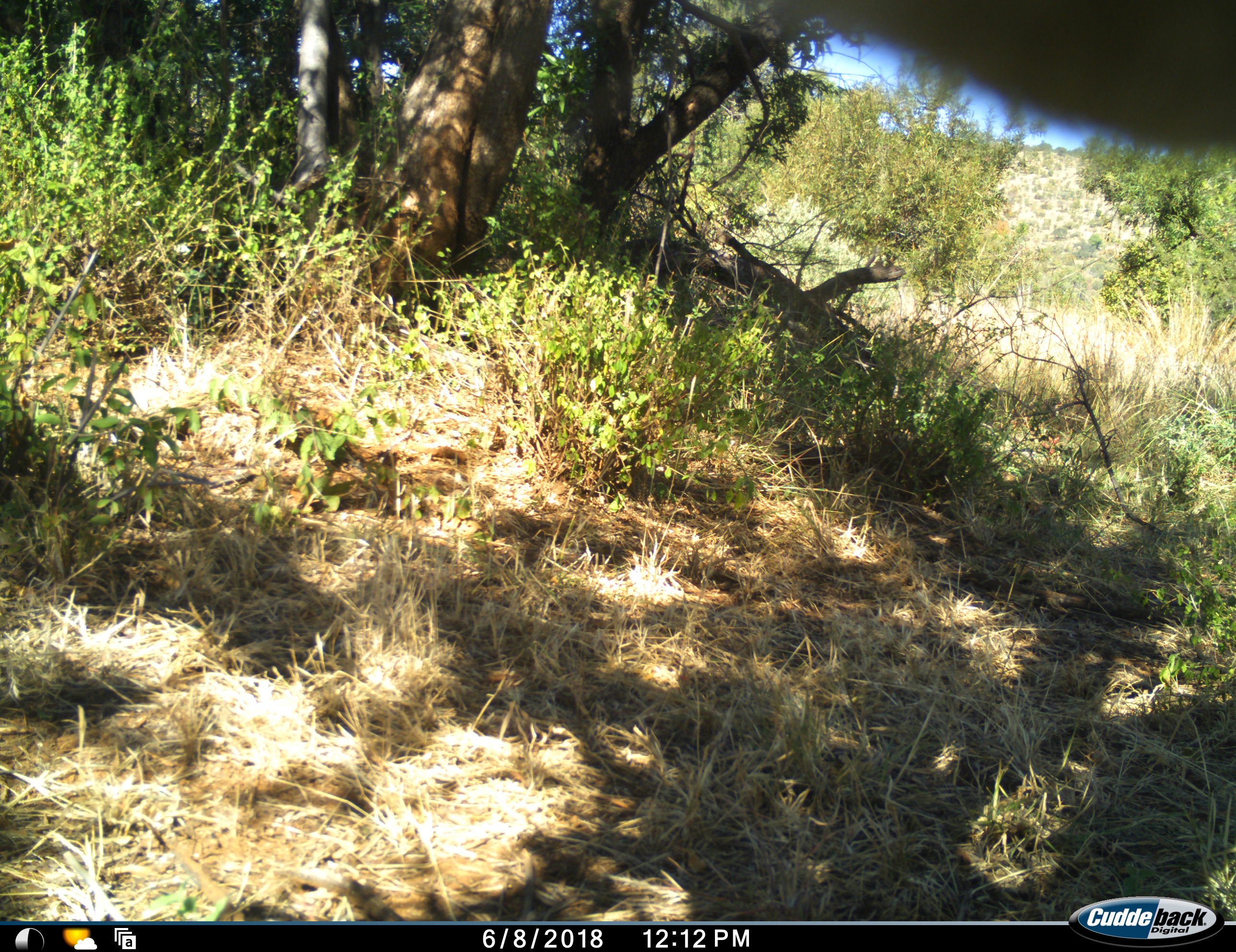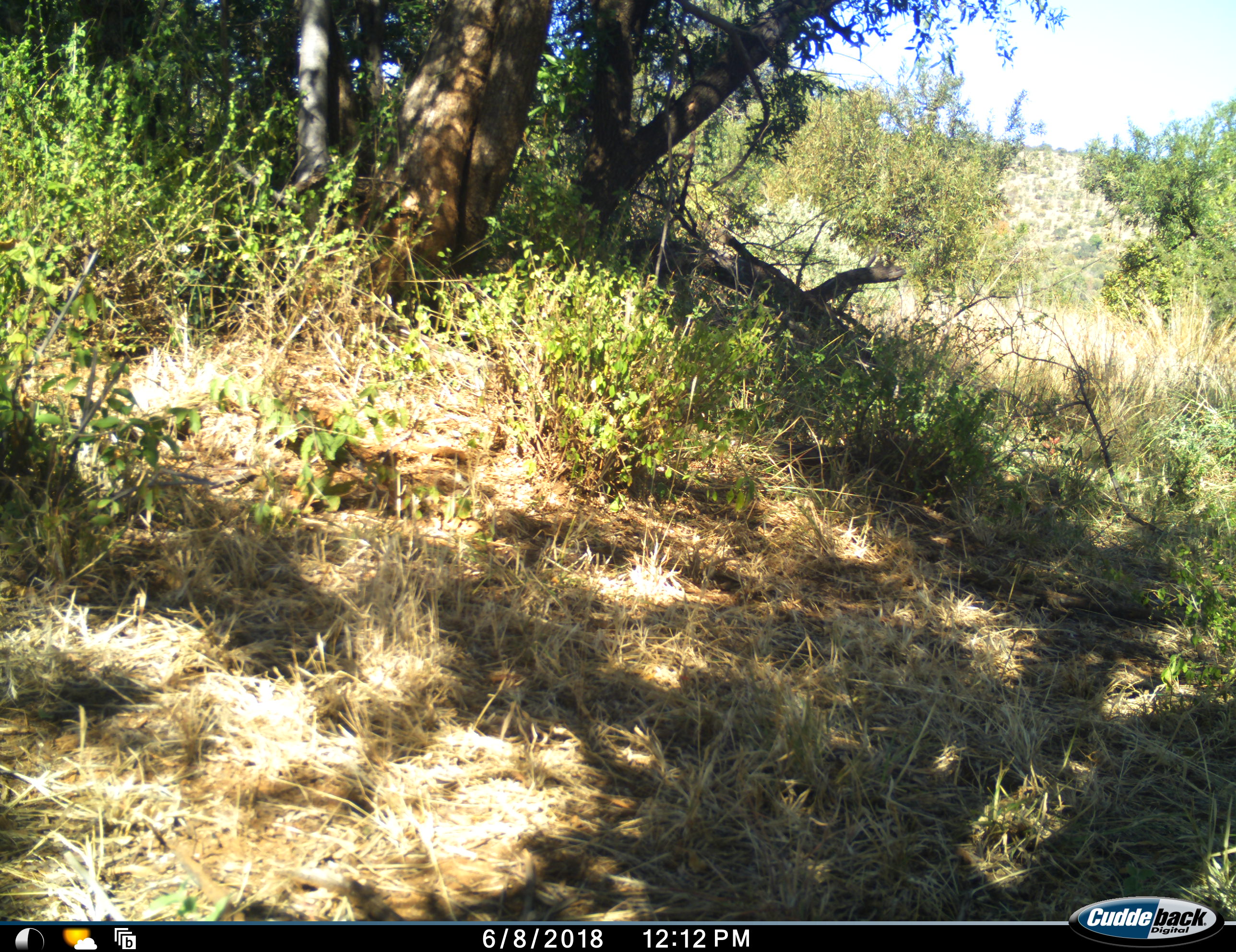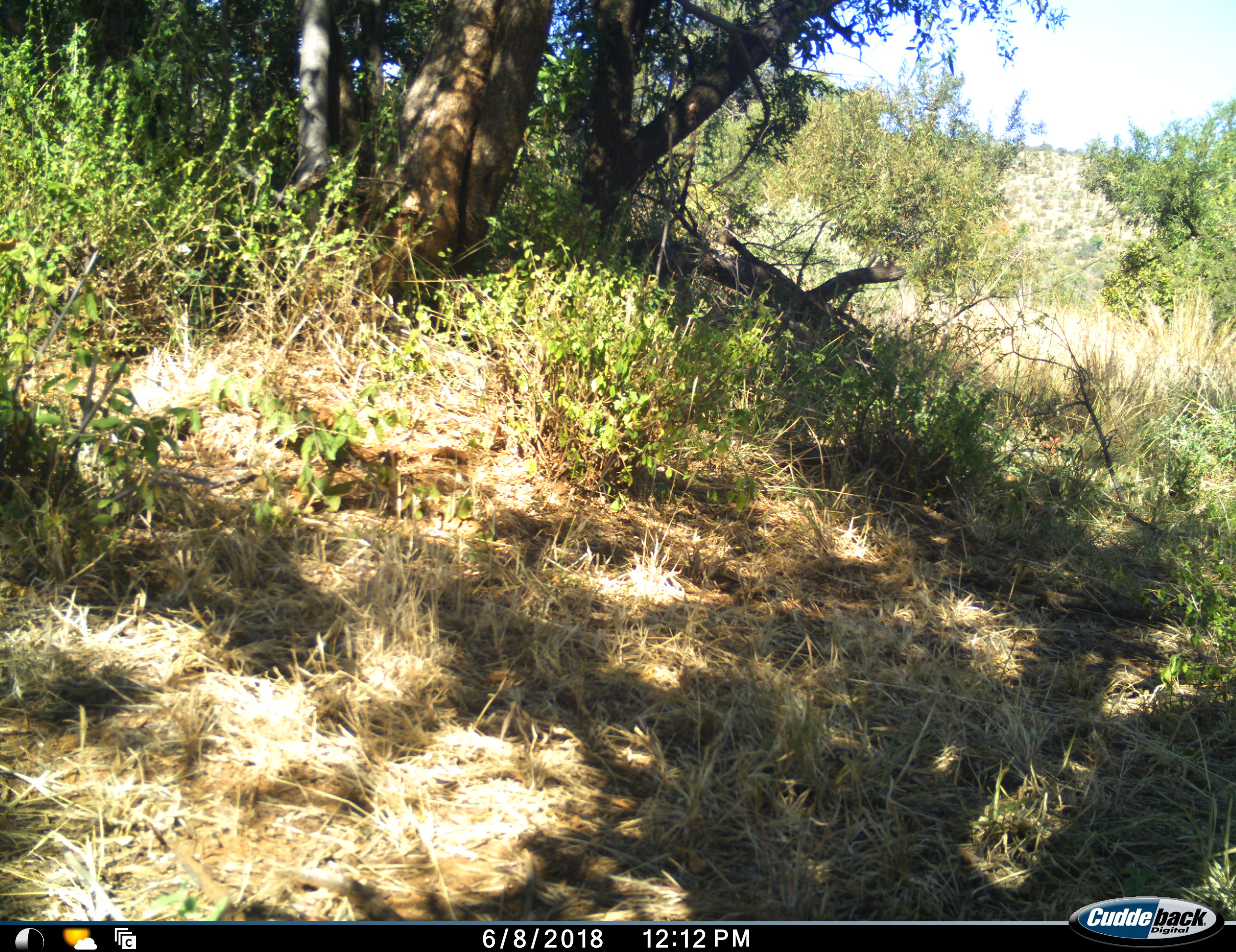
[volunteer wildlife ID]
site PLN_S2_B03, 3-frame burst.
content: unidentified animal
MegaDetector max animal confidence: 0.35